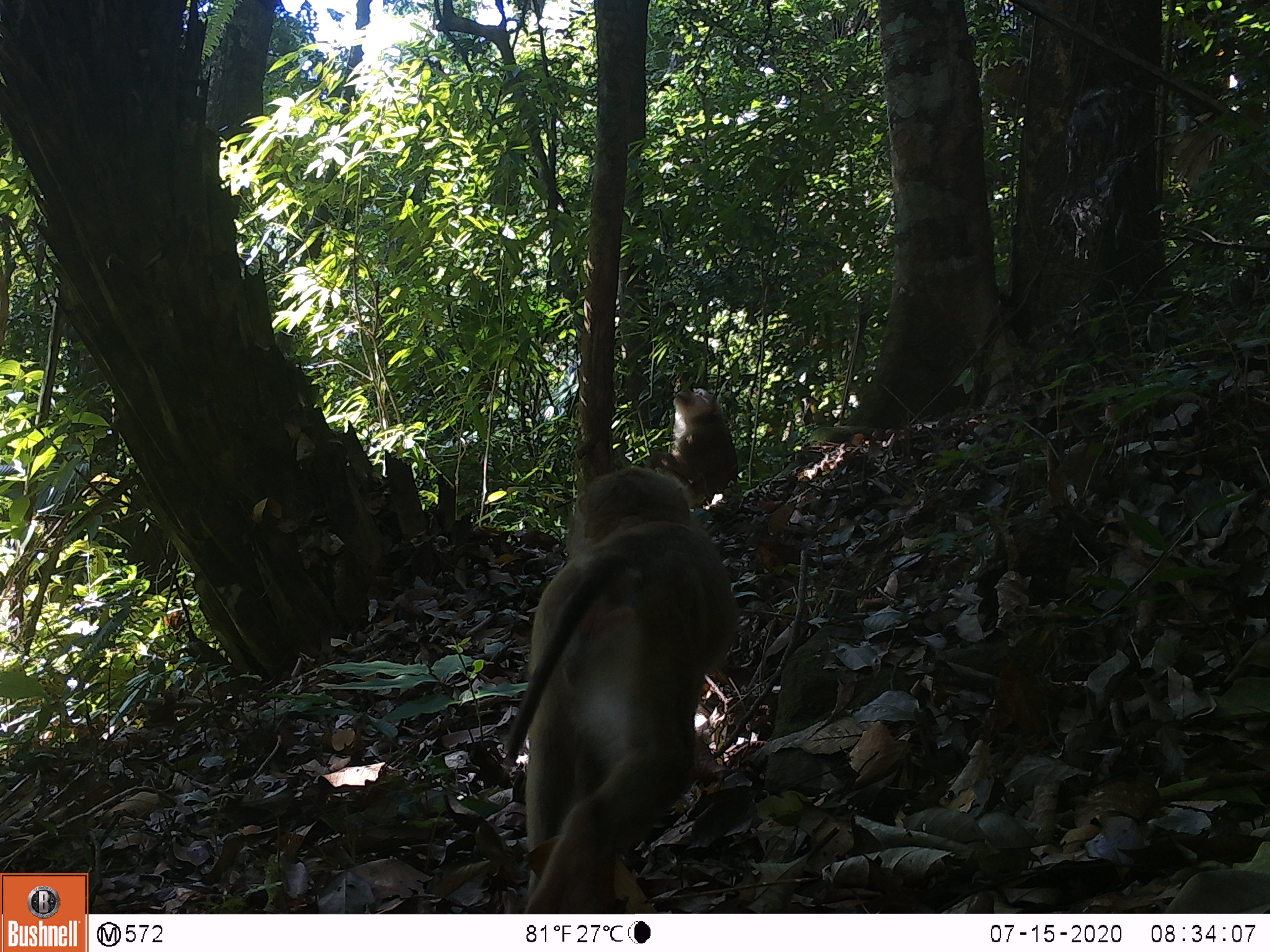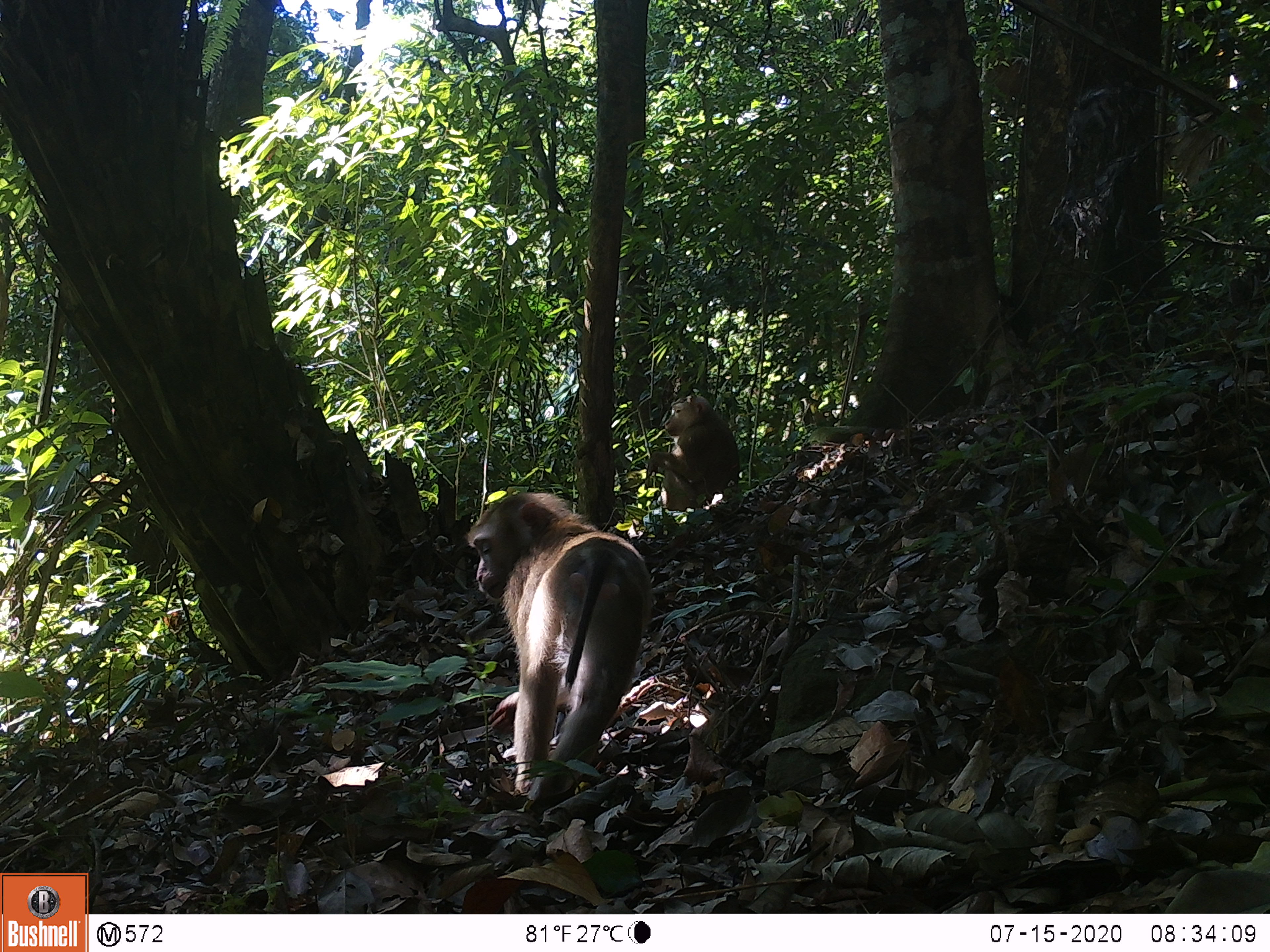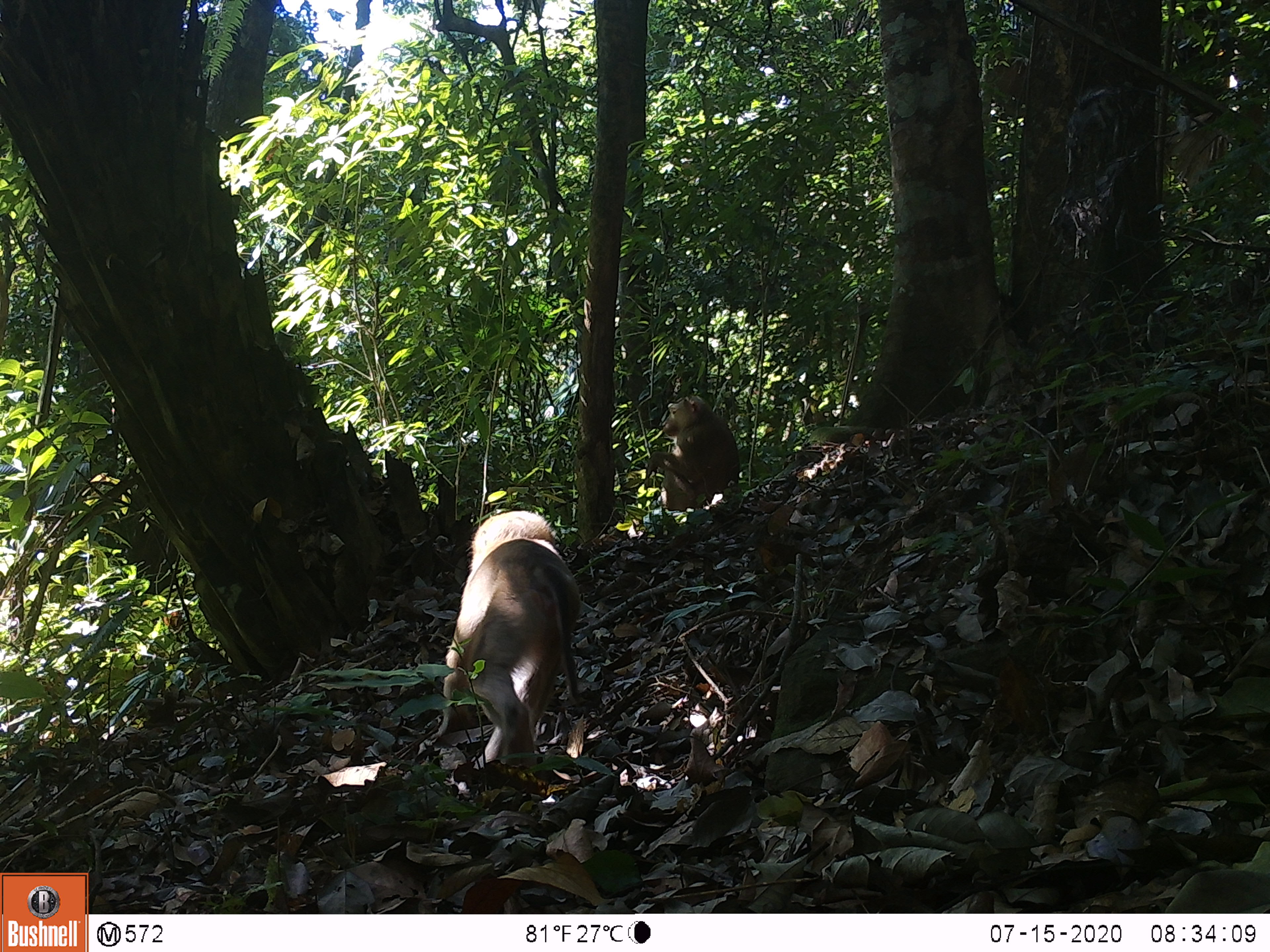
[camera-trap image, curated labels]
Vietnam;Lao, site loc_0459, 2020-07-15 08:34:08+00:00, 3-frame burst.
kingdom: Animalia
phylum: Chordata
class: Mammalia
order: Primates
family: Cercopithecidae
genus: Macaca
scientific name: Macaca nemestrina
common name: pig-tailed macaque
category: pig tailed macaque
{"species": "pig tailed macaque (pig-tailed macaque) (Macaca nemestrina)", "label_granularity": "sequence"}